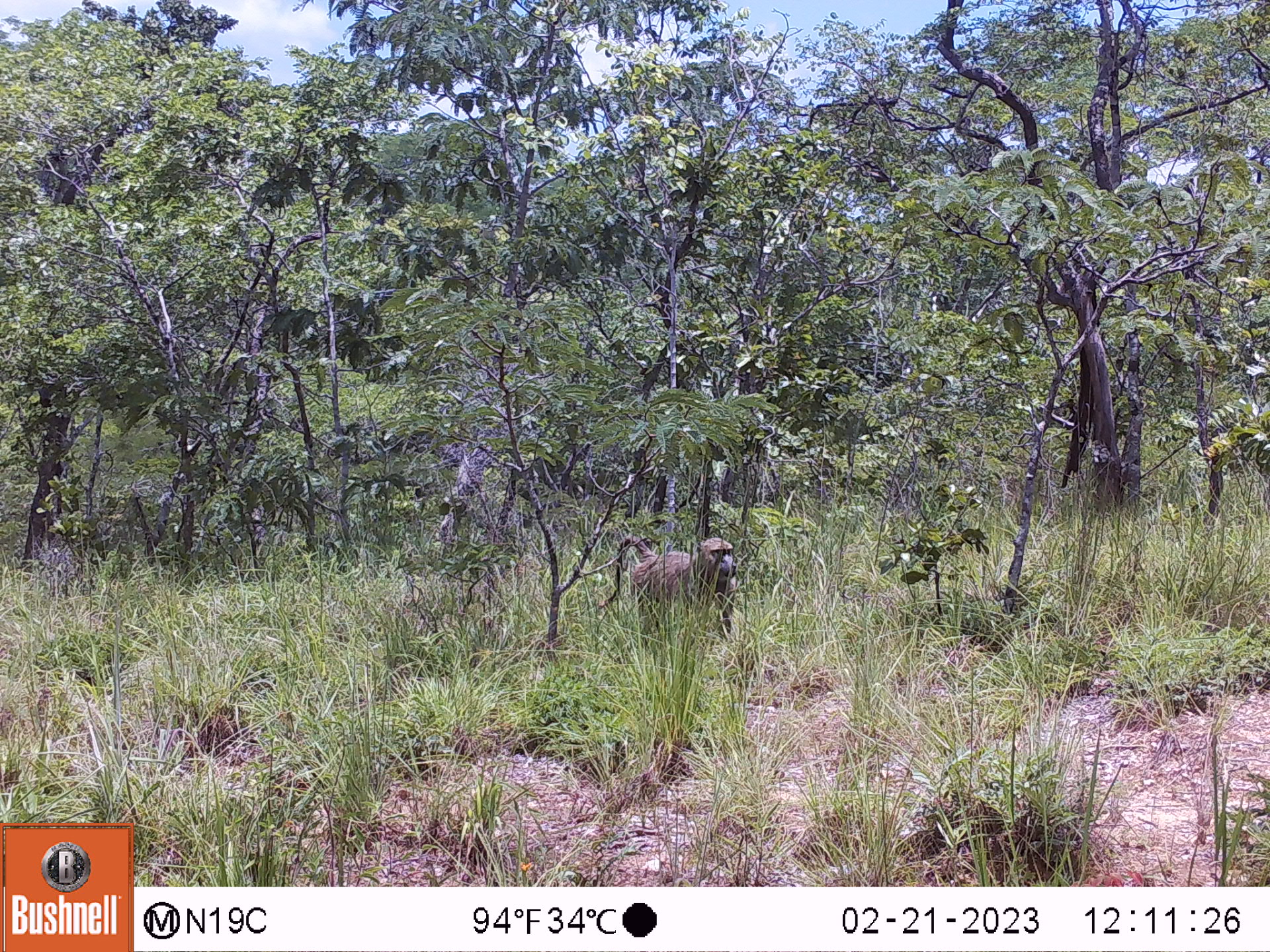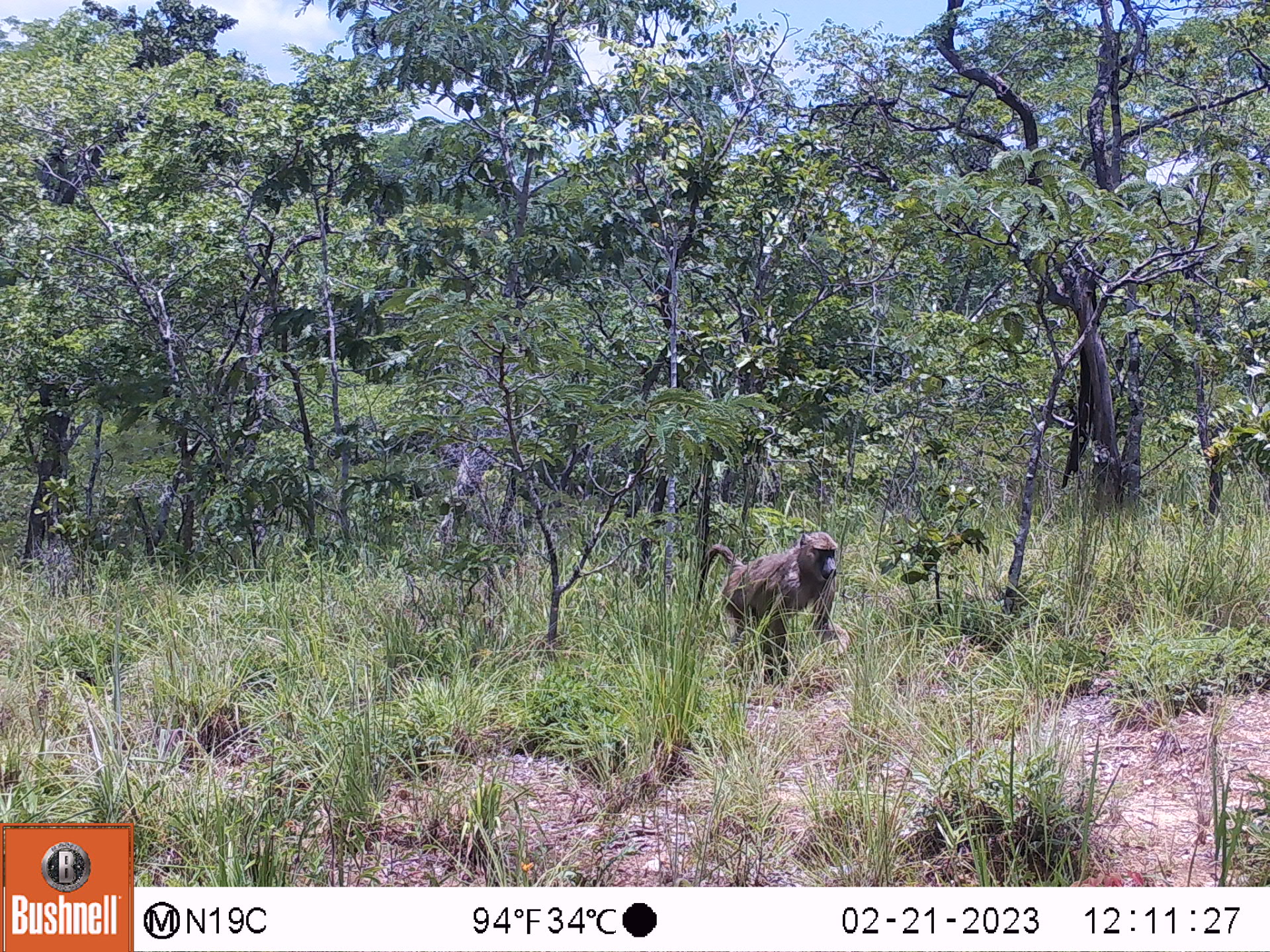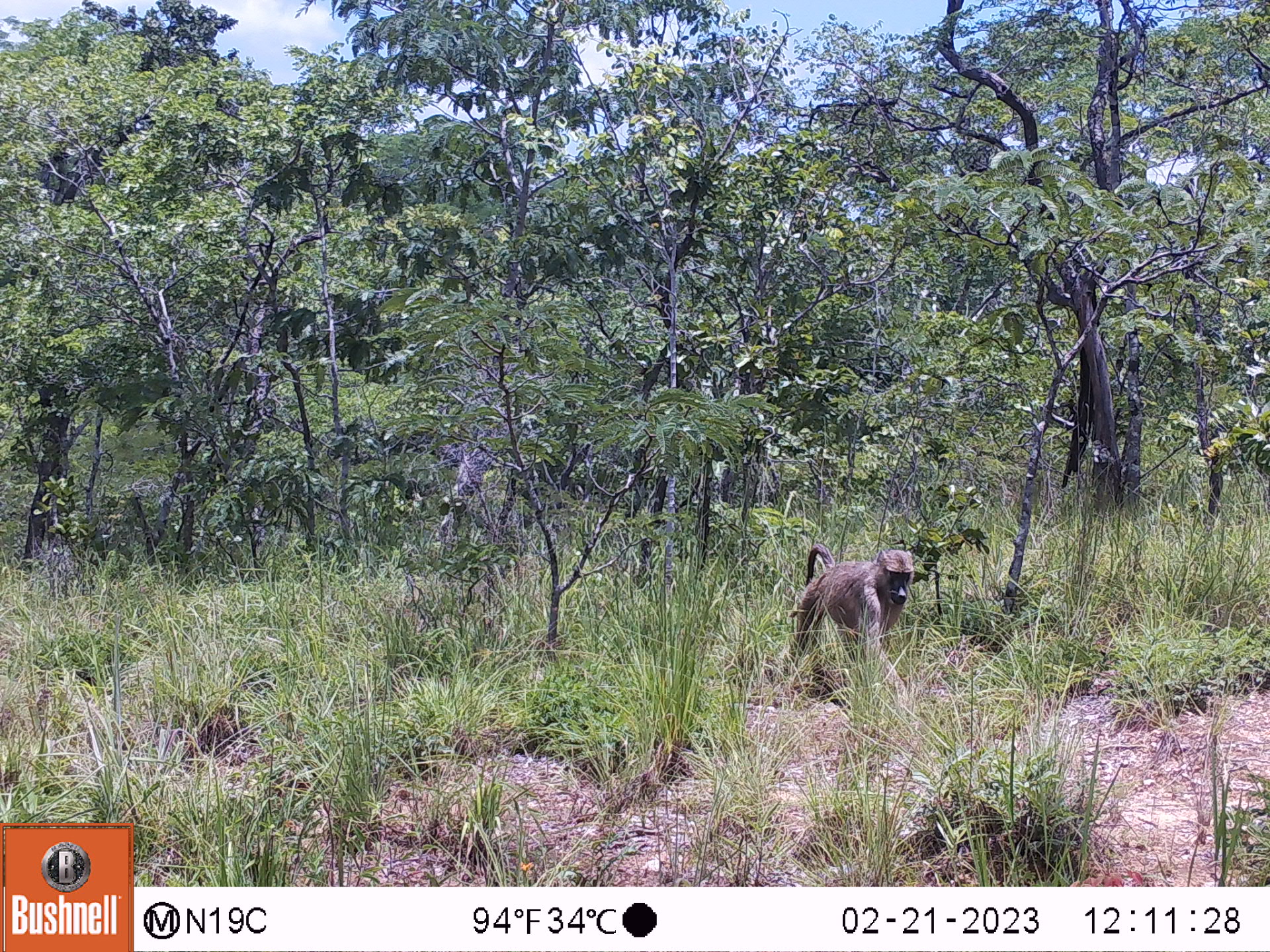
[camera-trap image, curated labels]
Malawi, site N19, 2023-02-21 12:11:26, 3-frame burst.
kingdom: Animalia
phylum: Chordata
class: Mammalia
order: Primates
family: Cercopithecidae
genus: Papio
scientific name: Papio cynocephalus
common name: yellow baboon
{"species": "yellow baboon (Papio cynocephalus)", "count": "1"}